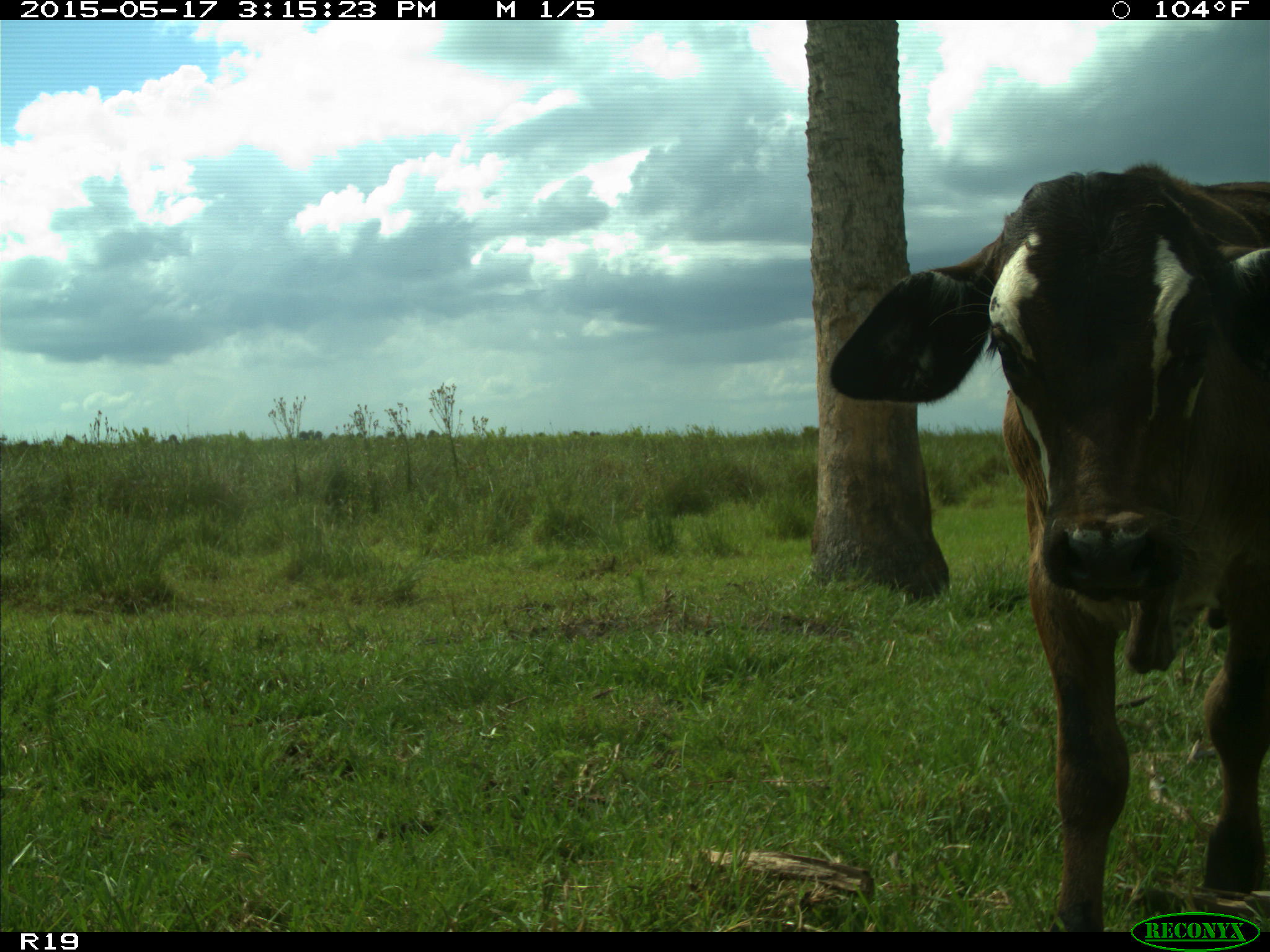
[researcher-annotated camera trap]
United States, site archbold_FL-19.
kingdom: Animalia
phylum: Chordata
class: Mammalia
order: Artiodactyla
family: Bovidae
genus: Bos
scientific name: Bos taurus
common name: domestic cow